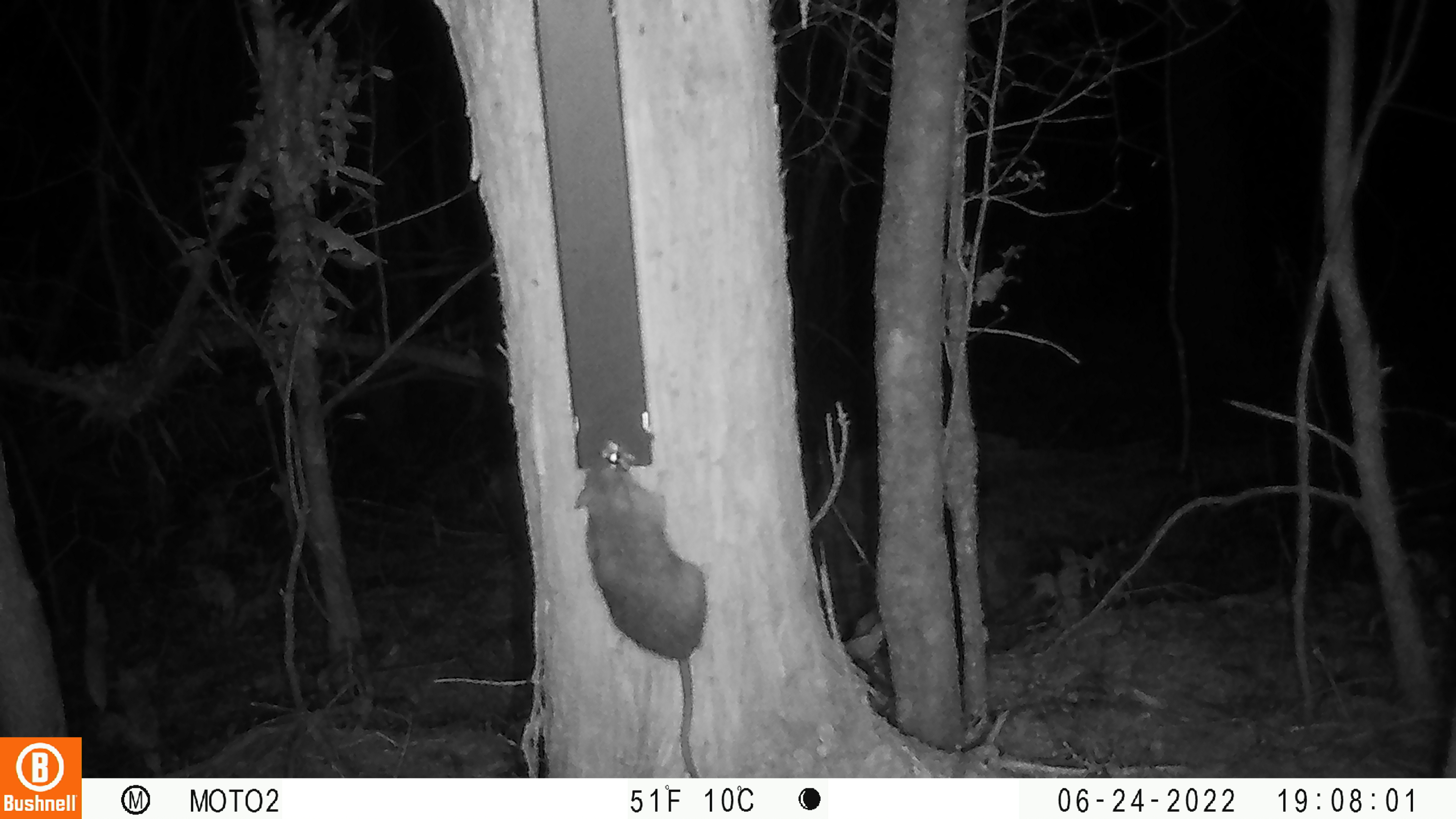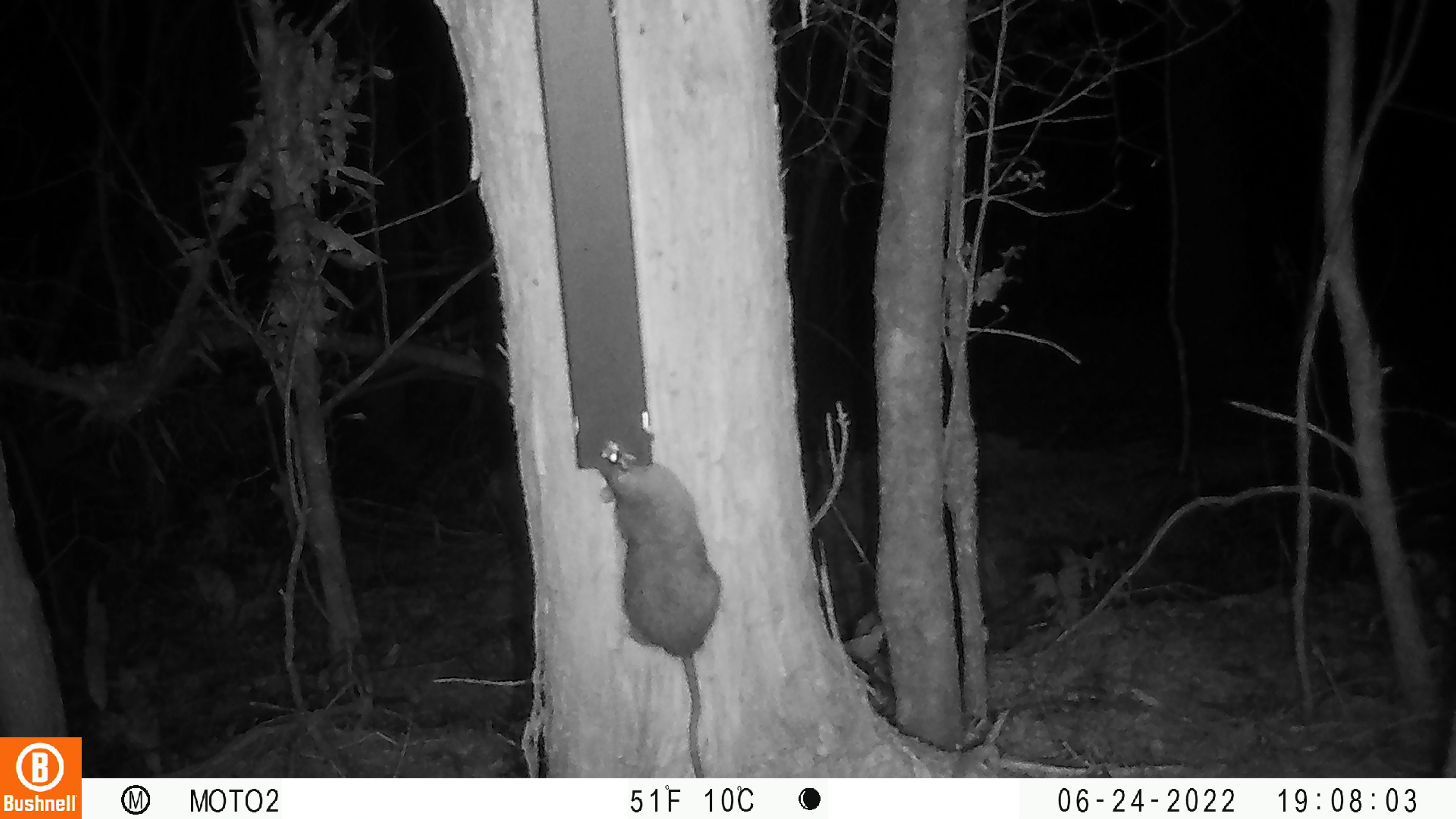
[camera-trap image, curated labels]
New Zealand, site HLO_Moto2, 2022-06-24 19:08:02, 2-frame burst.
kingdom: Animalia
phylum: Chordata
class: Mammalia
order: Rodentia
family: Muridae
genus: Rattus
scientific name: Rattus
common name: rat